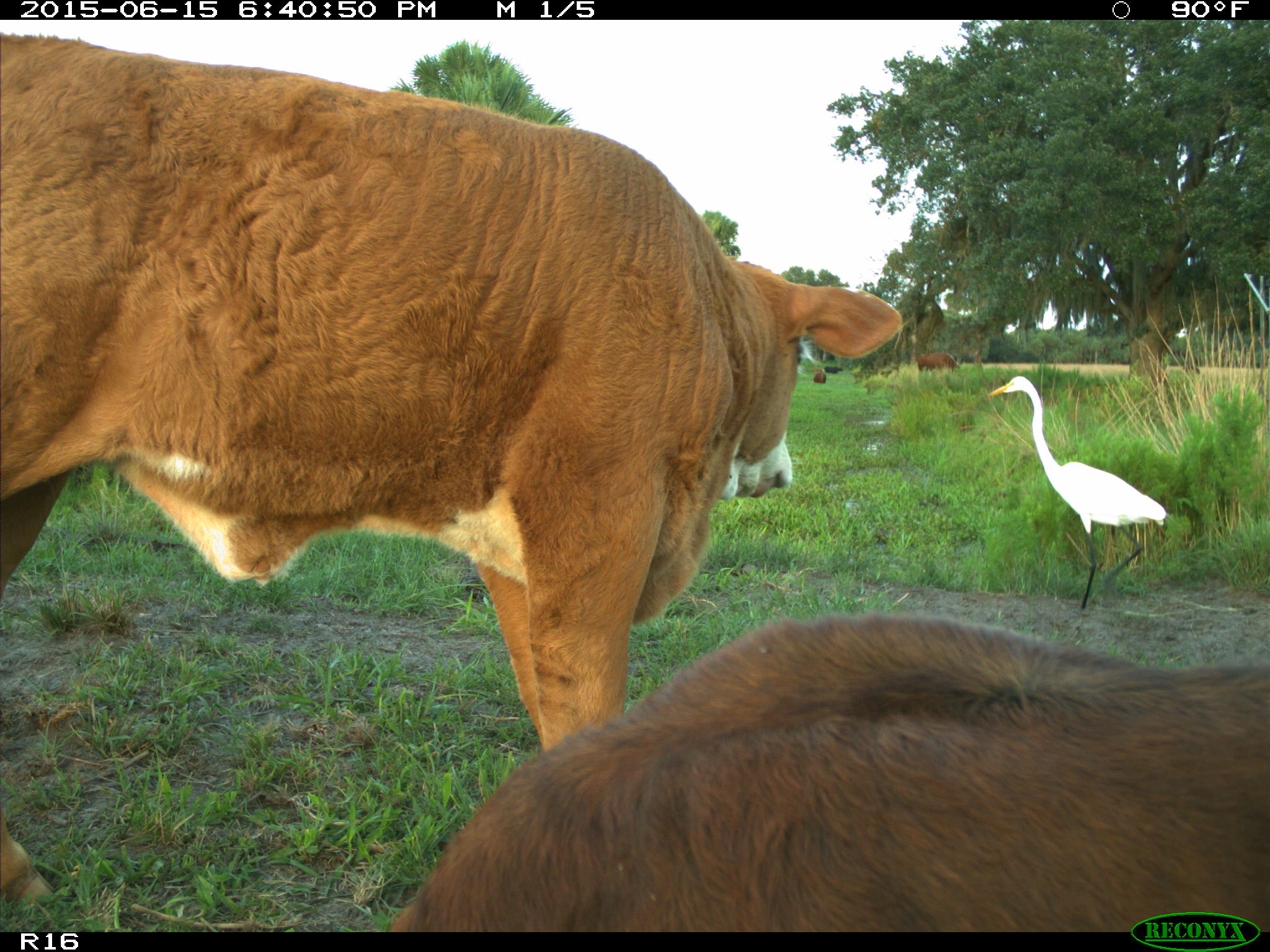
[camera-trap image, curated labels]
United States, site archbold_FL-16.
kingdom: Animalia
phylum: Chordata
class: Mammalia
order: Artiodactyla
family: Bovidae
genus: Bos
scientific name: Bos taurus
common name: domestic cow